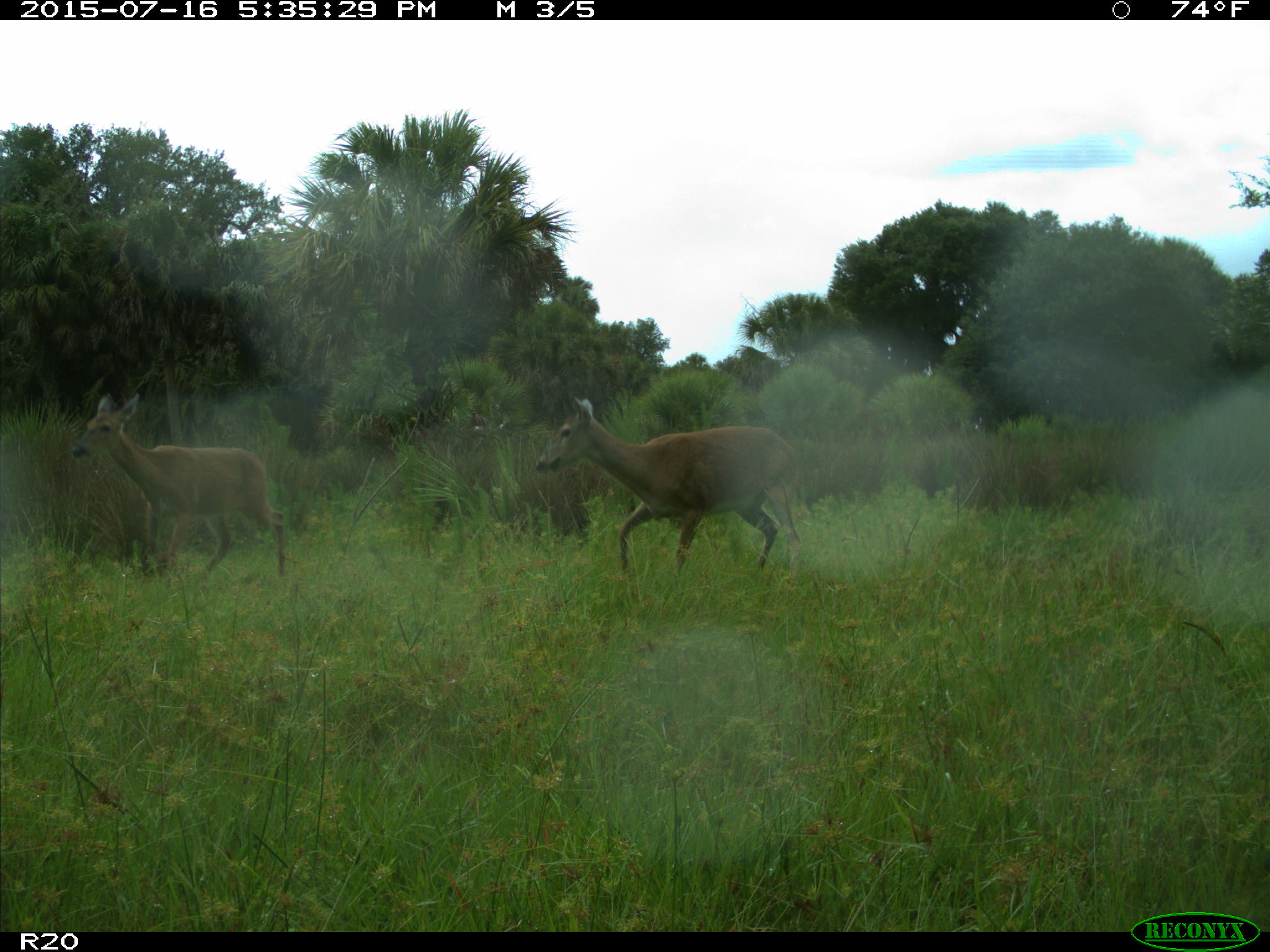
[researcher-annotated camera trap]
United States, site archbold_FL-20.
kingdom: Animalia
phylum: Chordata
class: Mammalia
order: Artiodactyla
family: Cervidae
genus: Odocoileus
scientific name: Odocoileus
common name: deer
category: unidentified deer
Unidentified deer (deer) (Odocoileus).